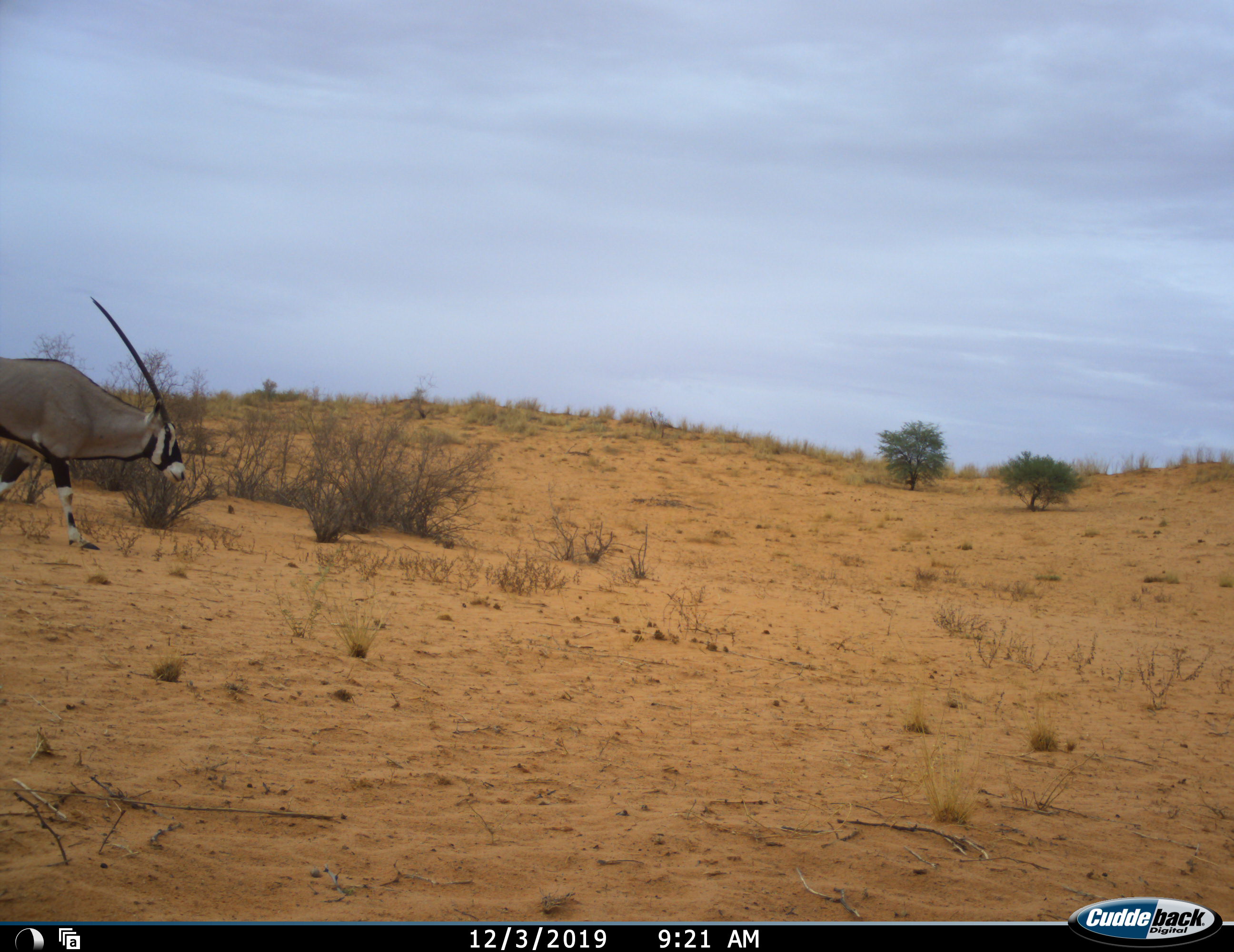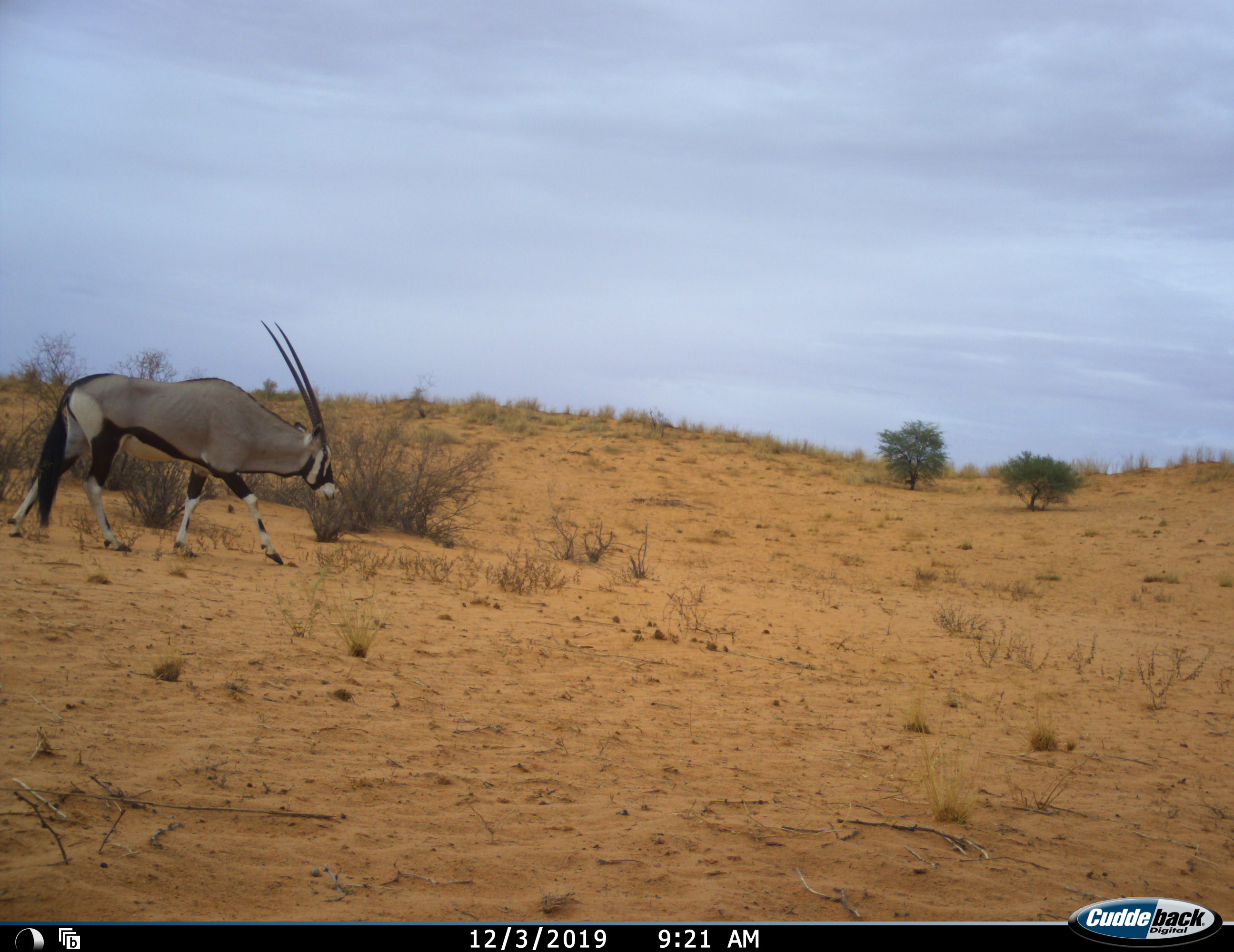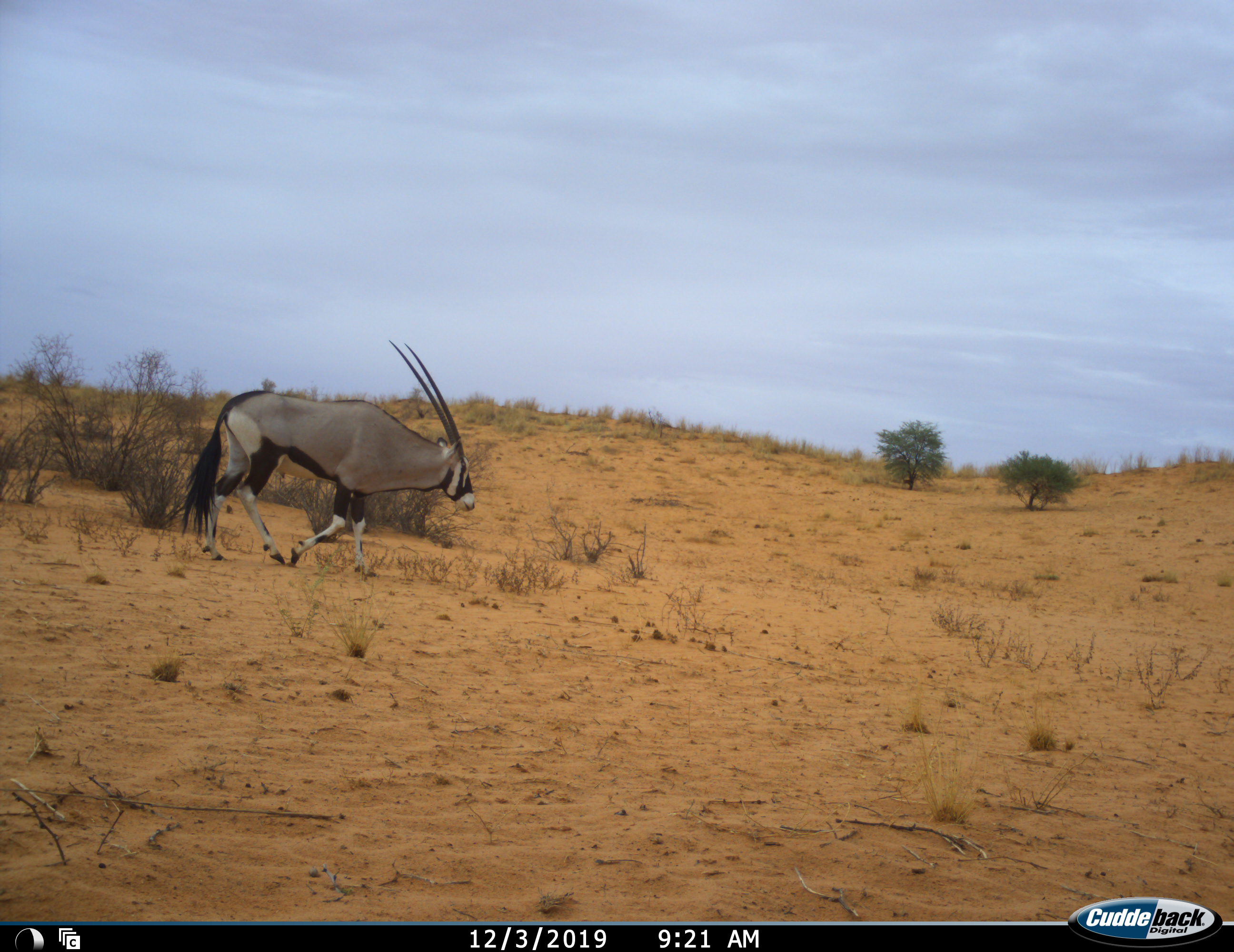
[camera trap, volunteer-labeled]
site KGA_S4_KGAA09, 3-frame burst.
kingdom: Animalia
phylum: Chordata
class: Mammalia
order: Artiodactyla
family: Bovidae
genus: Oryx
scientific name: Oryx gazella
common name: gemsbok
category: oryx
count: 1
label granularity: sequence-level